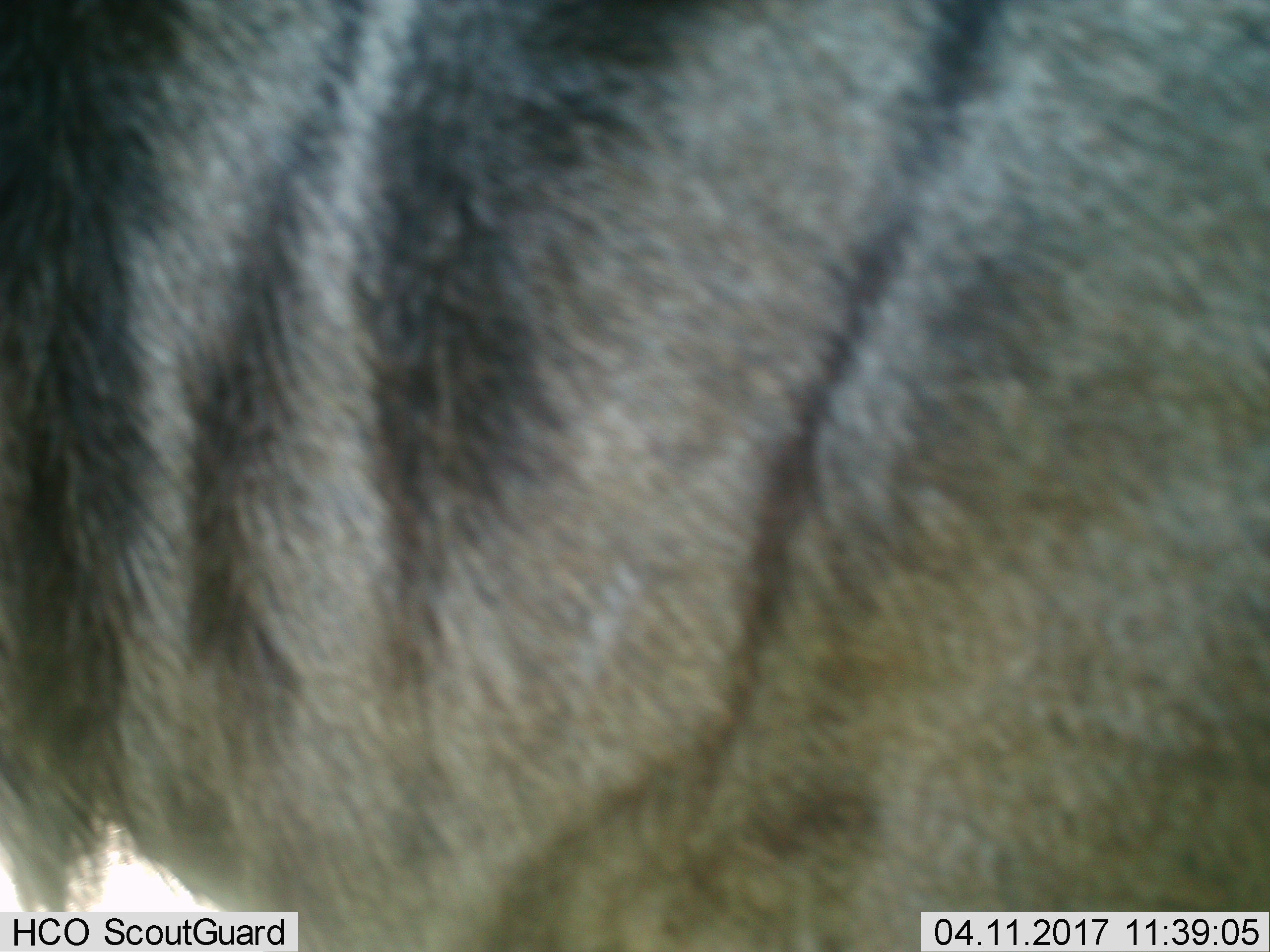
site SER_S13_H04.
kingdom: Animalia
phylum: Chordata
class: Mammalia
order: Artiodactyla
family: Bovidae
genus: Connochaetes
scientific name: Connochaetes taurinus taurinus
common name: blue wildebeest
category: wildebeestblue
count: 1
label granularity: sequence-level